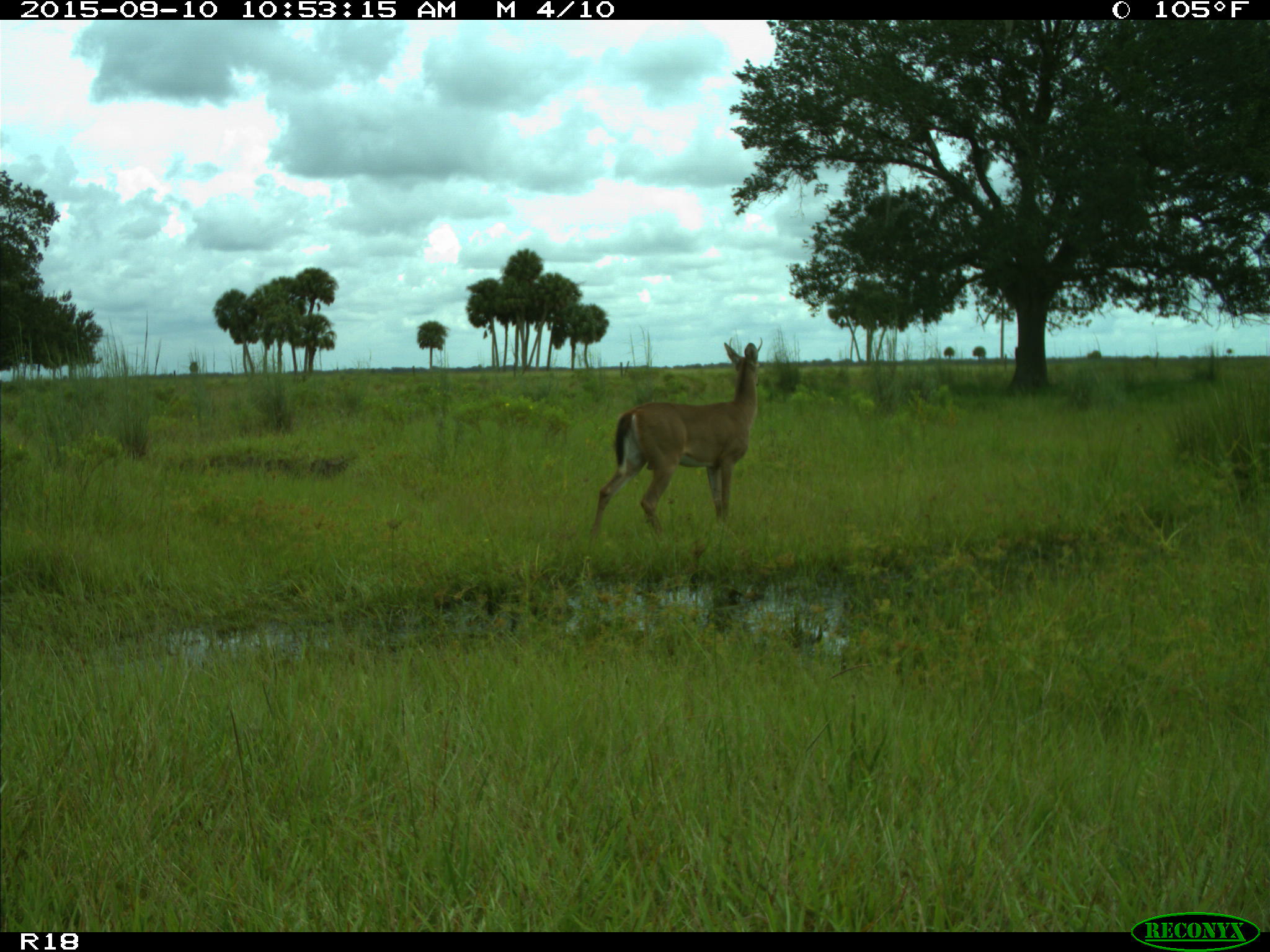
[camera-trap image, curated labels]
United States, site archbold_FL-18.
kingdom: Animalia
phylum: Chordata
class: Mammalia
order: Artiodactyla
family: Cervidae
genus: Odocoileus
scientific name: Odocoileus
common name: deer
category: unidentified deer